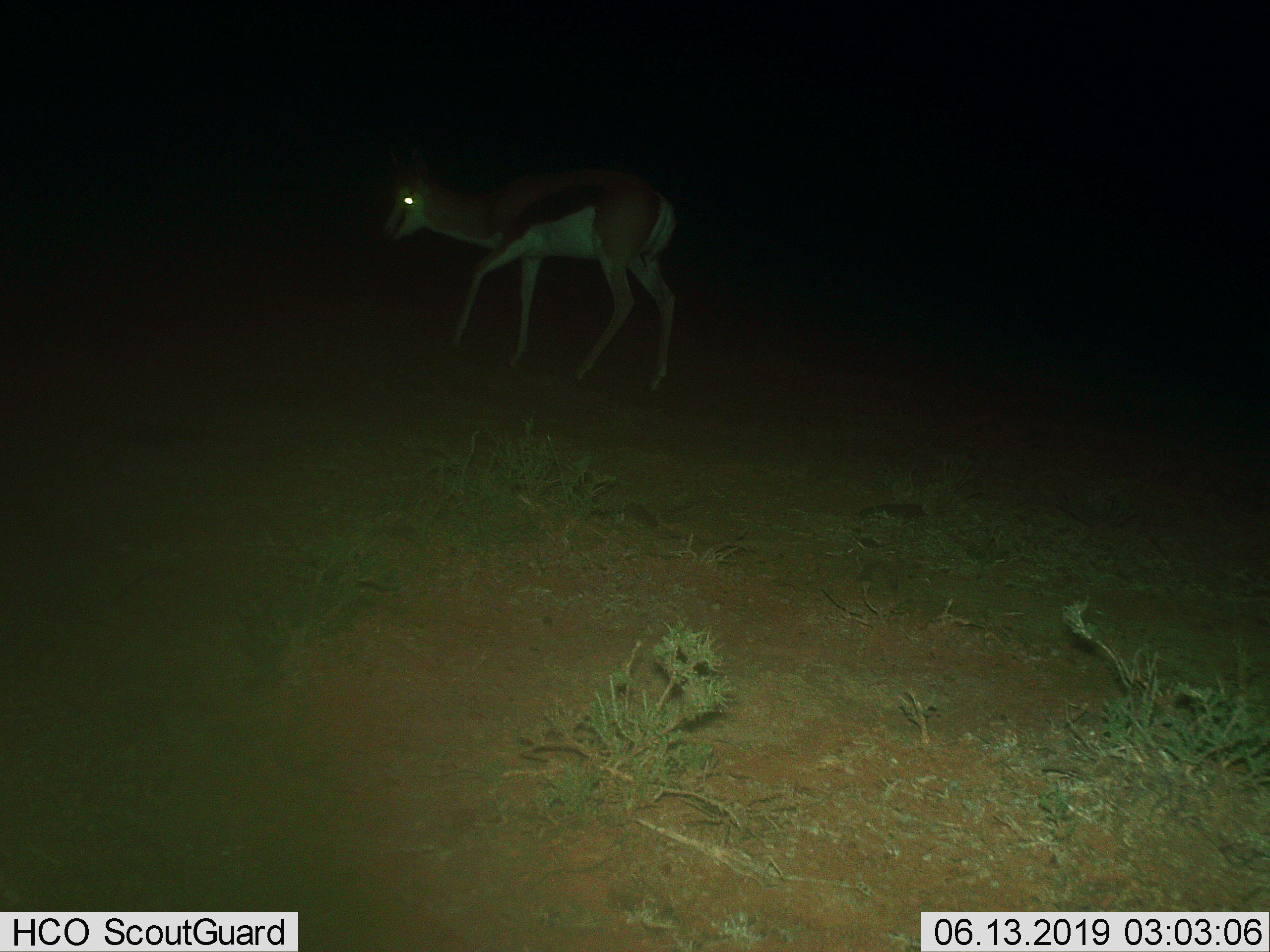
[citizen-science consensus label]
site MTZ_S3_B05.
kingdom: Animalia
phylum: Chordata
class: Mammalia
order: Artiodactyla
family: Bovidae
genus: Antidorcas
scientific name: Antidorcas marsupialis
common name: springbok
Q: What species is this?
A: Springbok (Antidorcas marsupialis).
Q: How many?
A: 1.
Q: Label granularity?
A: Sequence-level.